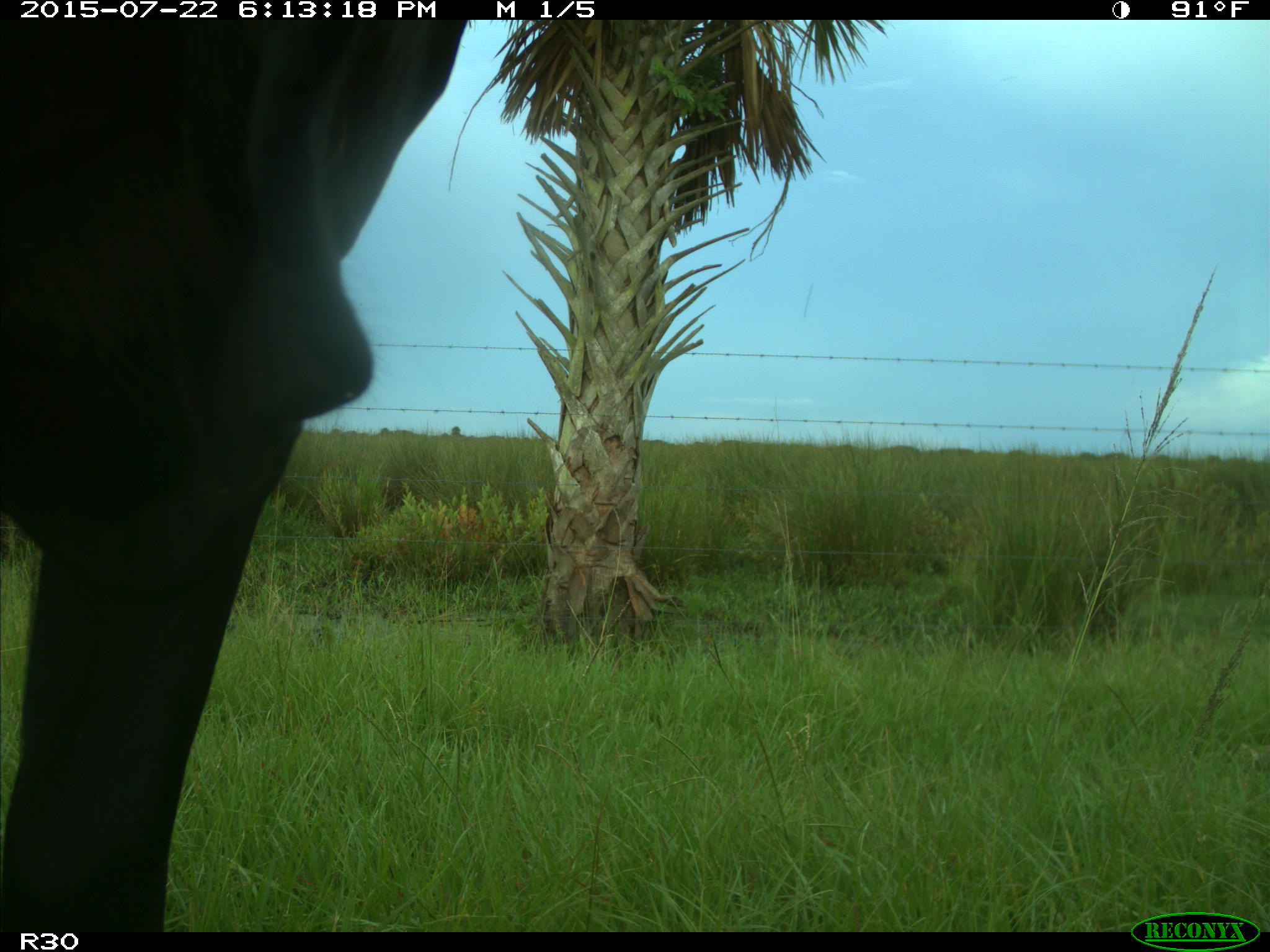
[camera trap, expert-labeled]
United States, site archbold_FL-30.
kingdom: Animalia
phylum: Chordata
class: Mammalia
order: Artiodactyla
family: Bovidae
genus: Bos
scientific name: Bos taurus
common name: domestic cow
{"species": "Bos taurus (domestic cow)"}